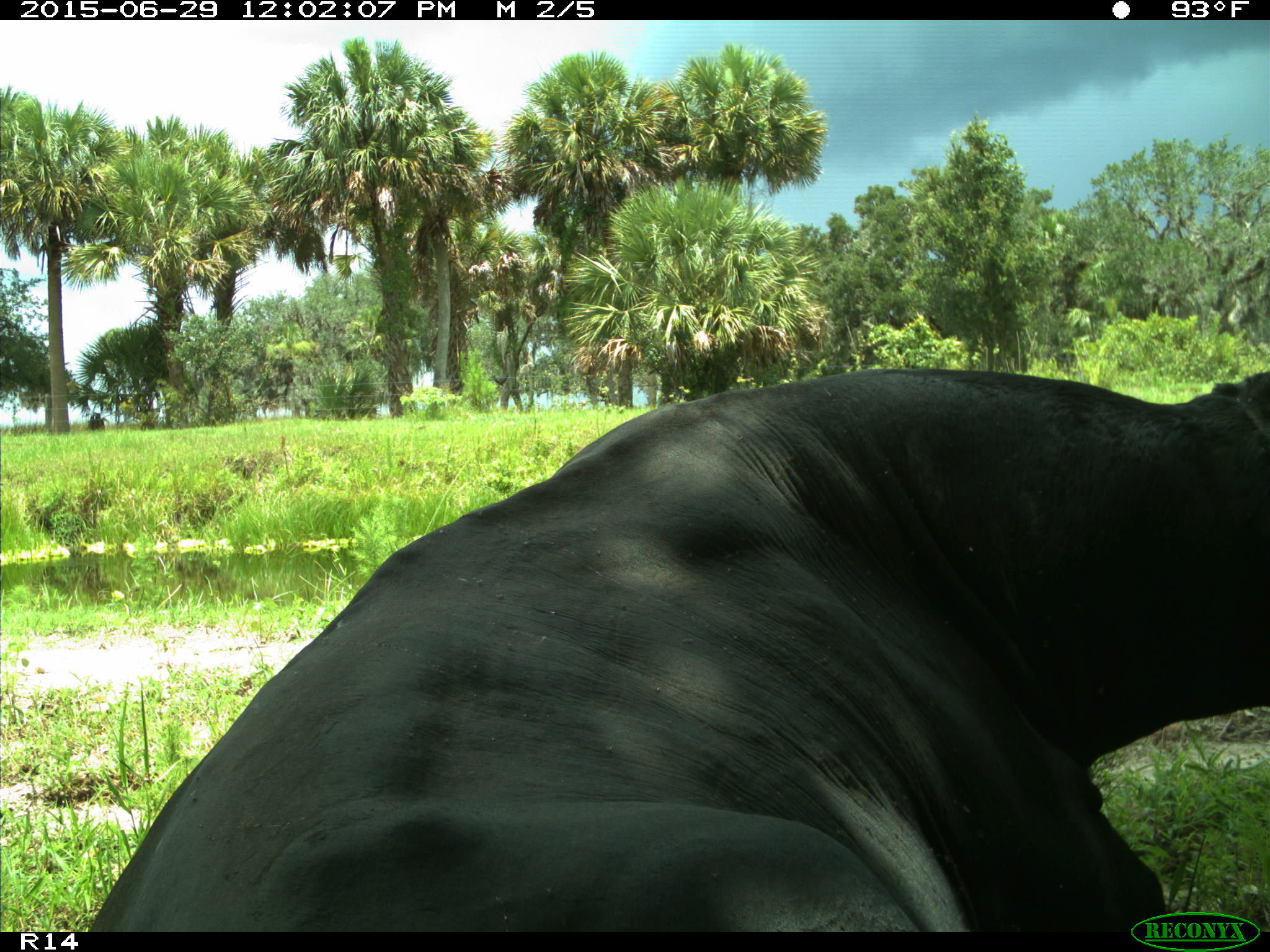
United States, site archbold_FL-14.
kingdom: Animalia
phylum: Chordata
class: Mammalia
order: Artiodactyla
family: Bovidae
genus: Bos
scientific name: Bos taurus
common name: domestic cow